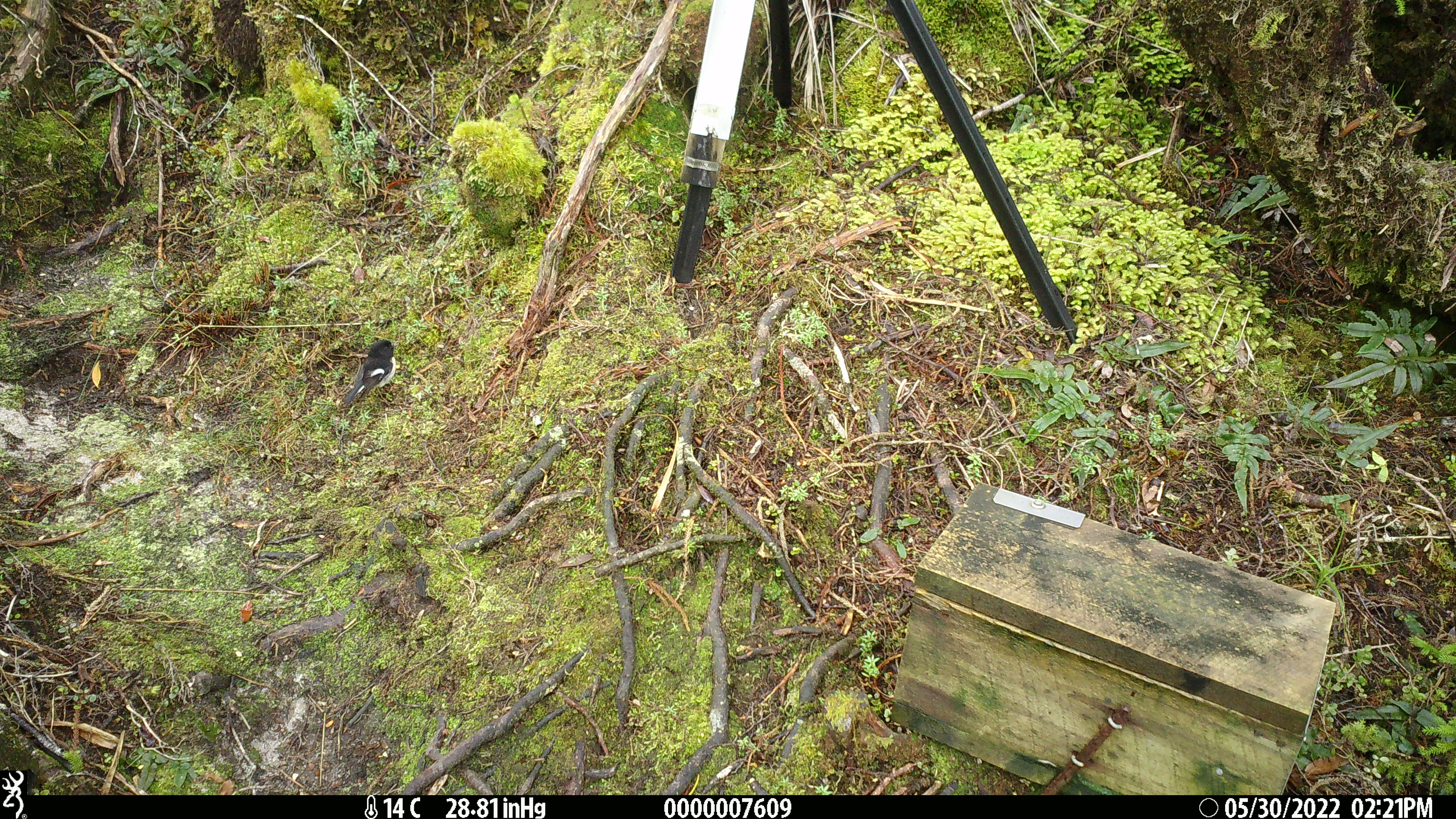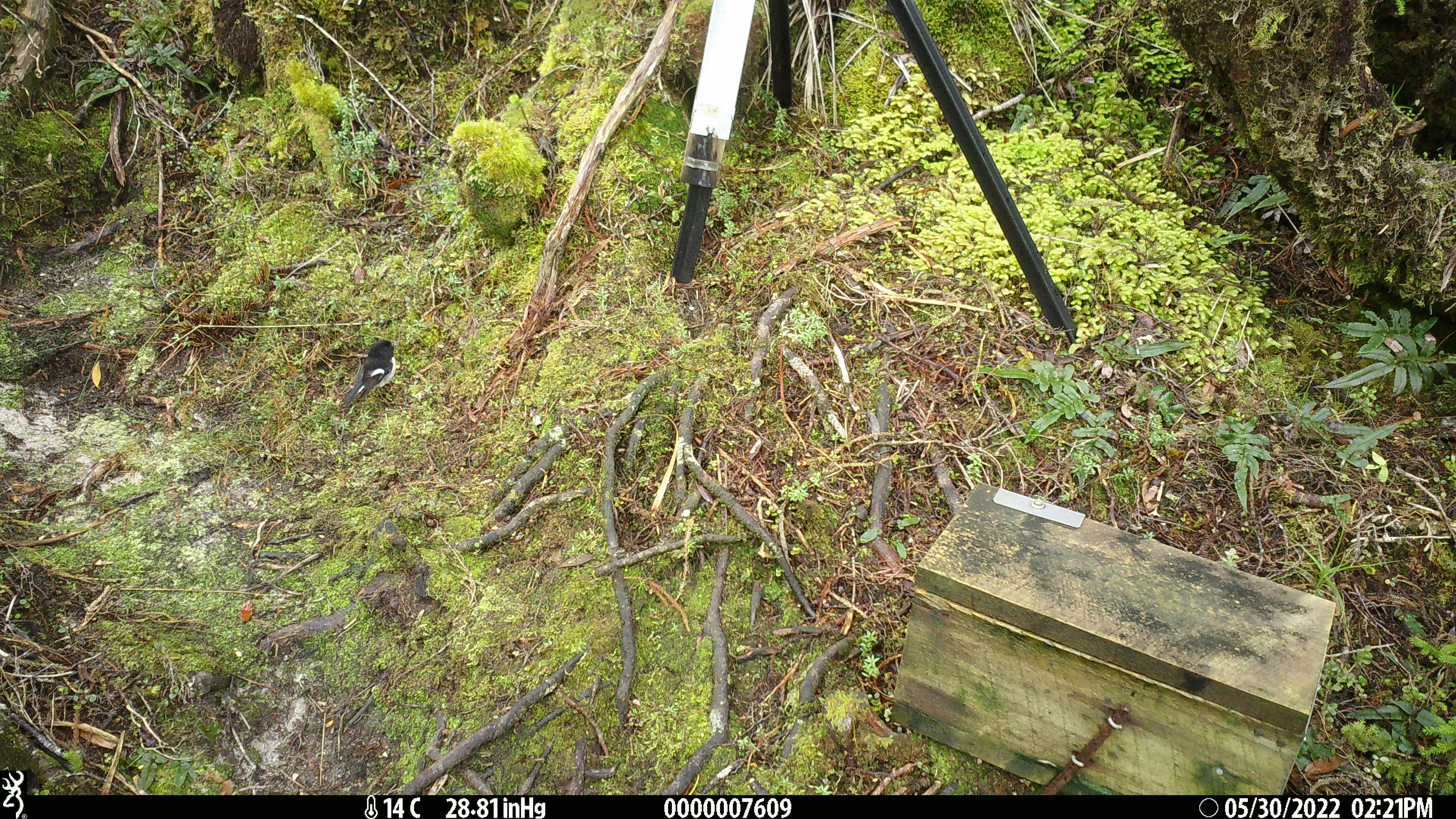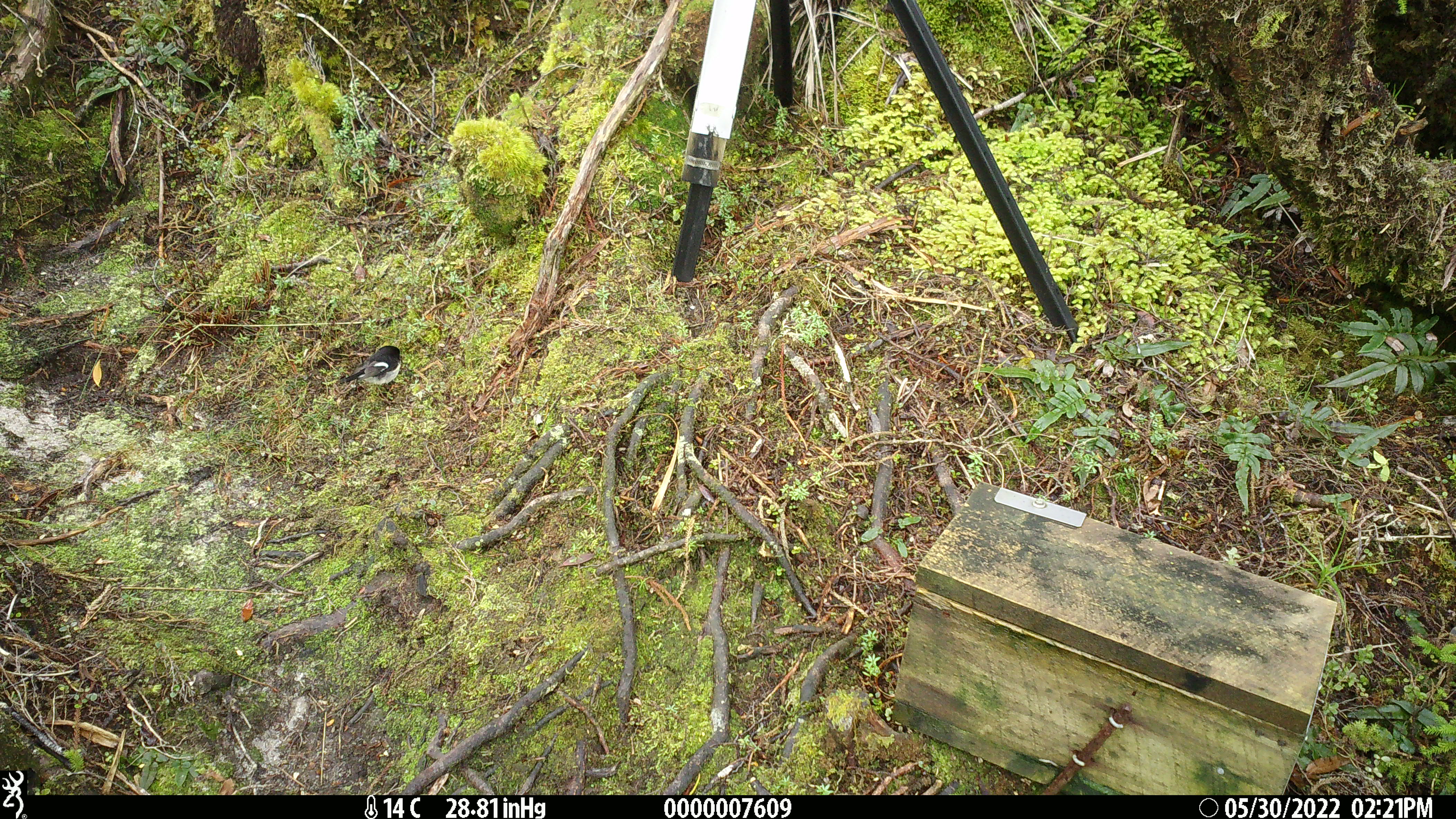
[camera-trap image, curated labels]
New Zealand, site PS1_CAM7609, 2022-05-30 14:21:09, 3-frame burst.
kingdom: Animalia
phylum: Chordata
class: Aves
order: Passeriformes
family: Petroicidae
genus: Petroica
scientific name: Petroica macrocephala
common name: tomtit